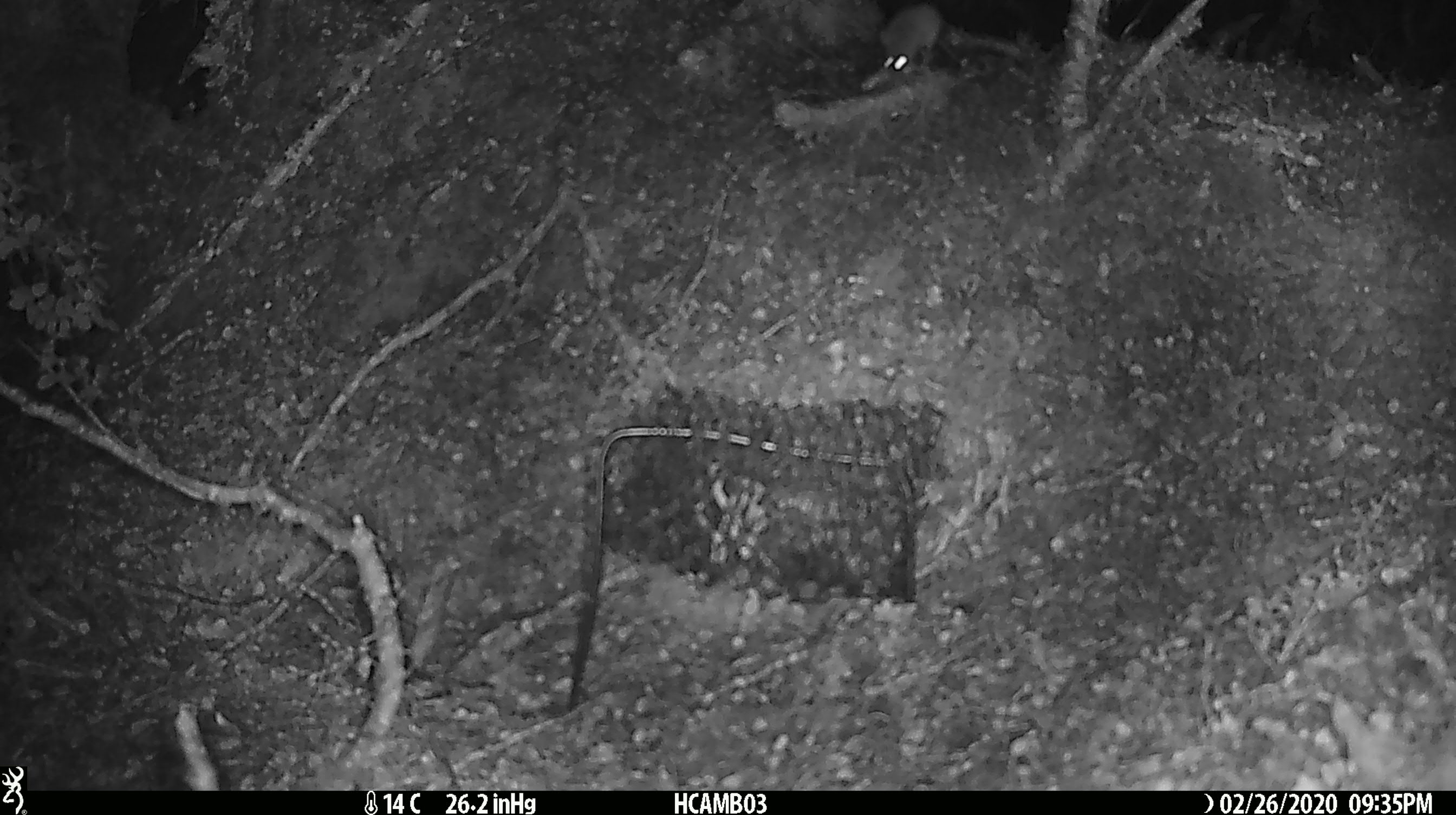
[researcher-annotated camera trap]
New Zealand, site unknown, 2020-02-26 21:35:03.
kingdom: Animalia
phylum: Chordata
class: Mammalia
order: Rodentia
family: Muridae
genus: Mus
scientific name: Mus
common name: mouse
Mouse (Mus).